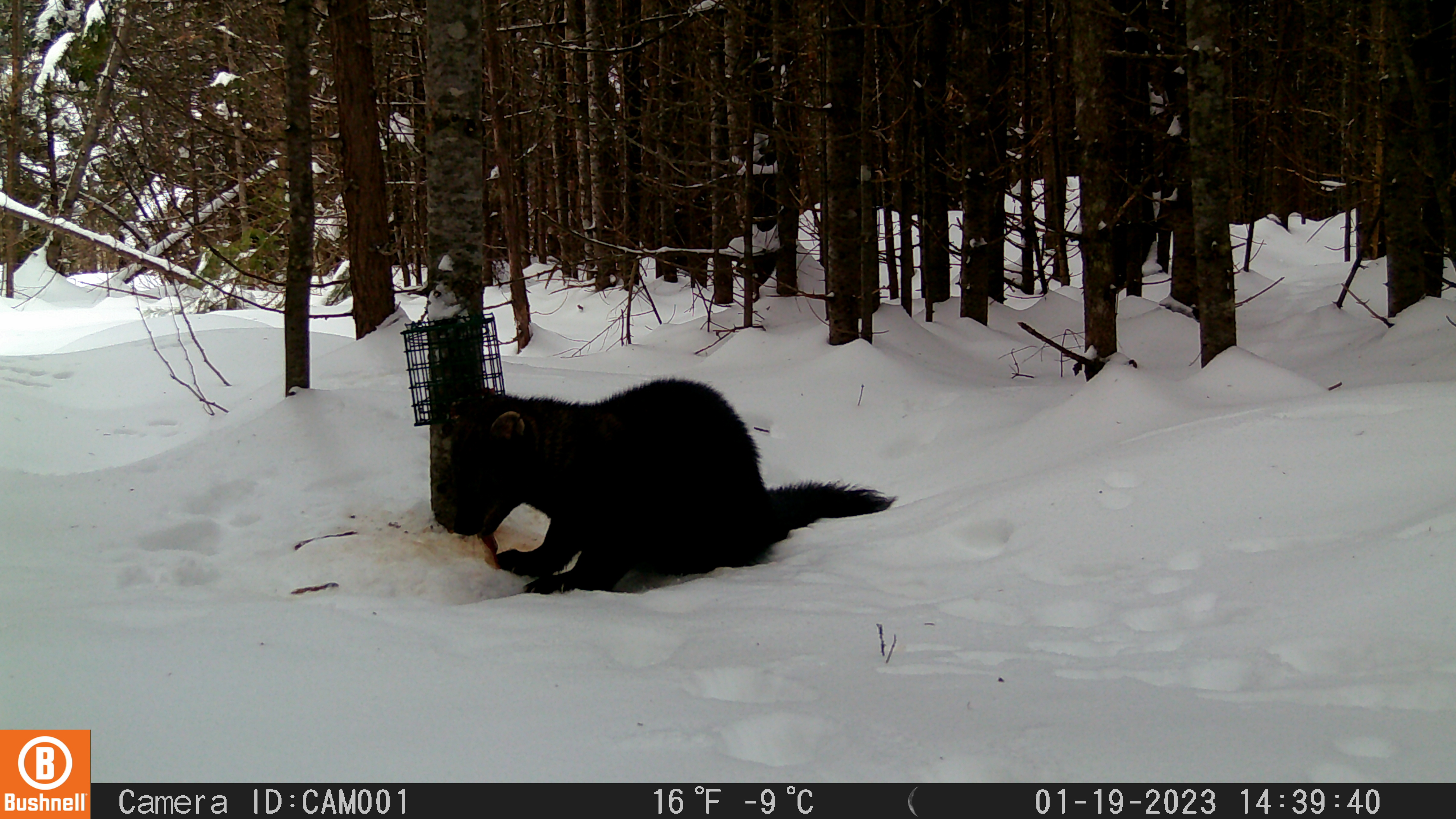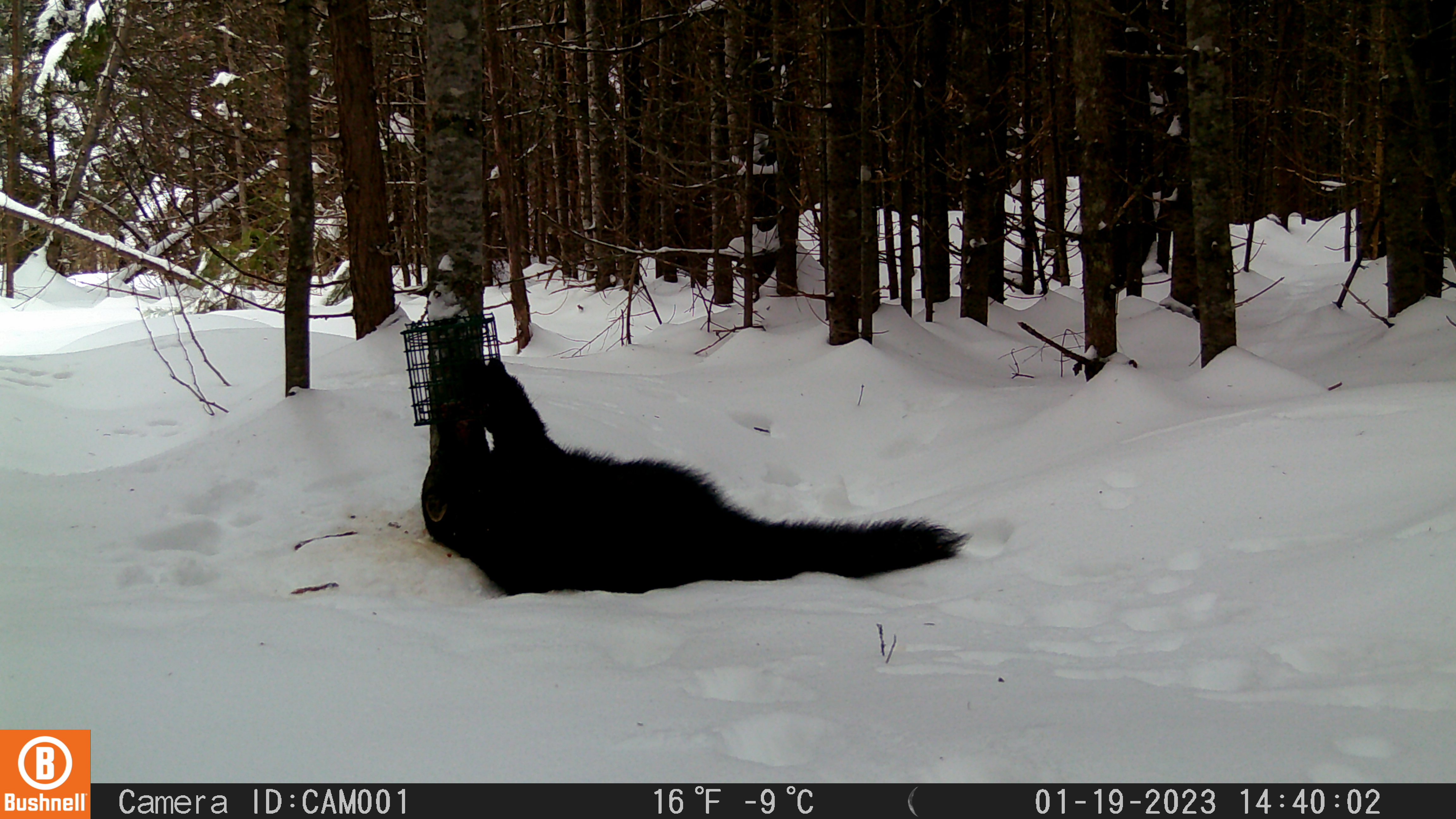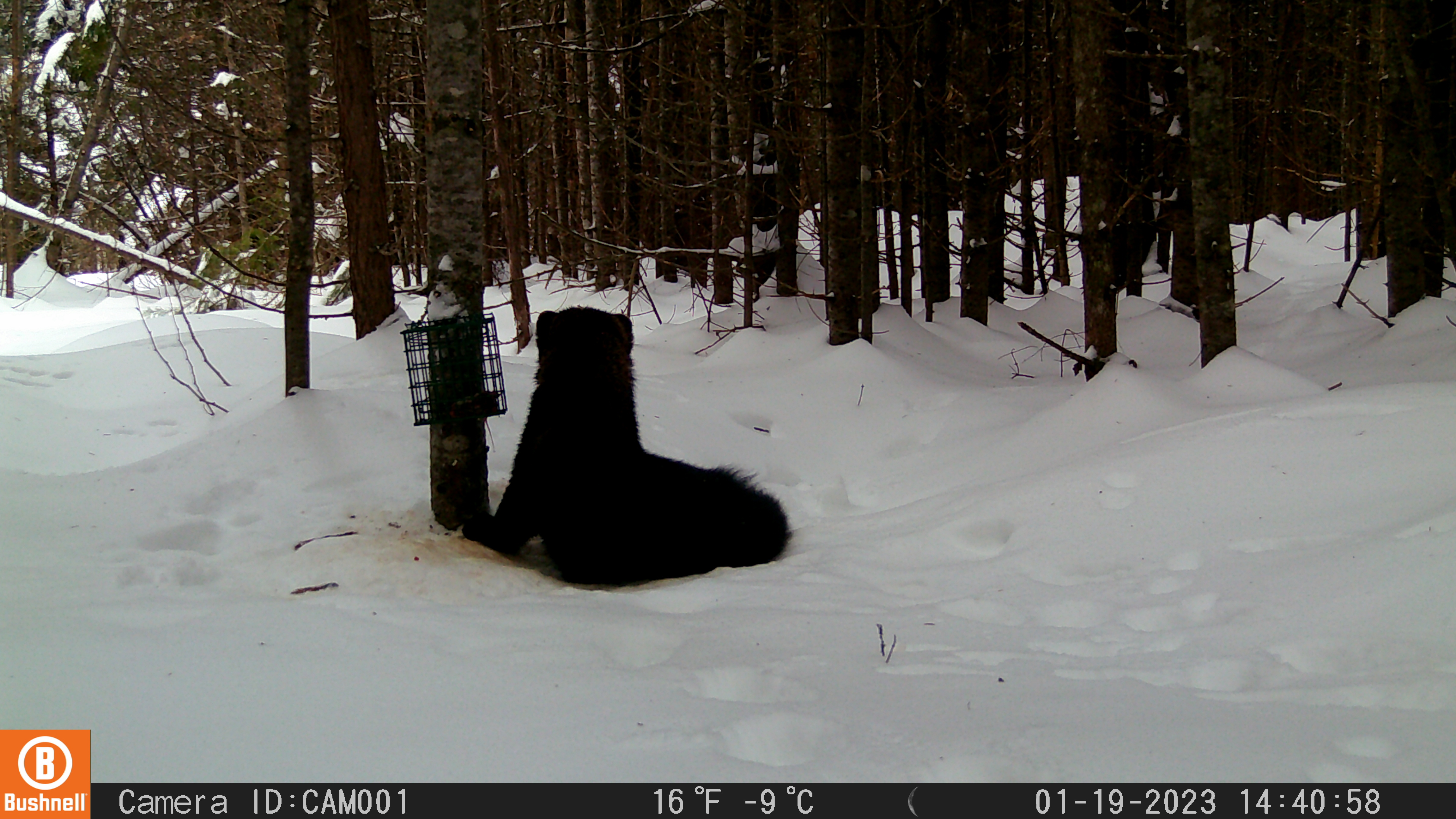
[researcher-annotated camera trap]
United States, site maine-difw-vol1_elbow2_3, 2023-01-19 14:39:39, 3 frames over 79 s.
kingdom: Animalia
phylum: Chordata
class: Mammalia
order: Carnivora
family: Mustelidae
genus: Pekania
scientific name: Pekania pennanti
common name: fisher